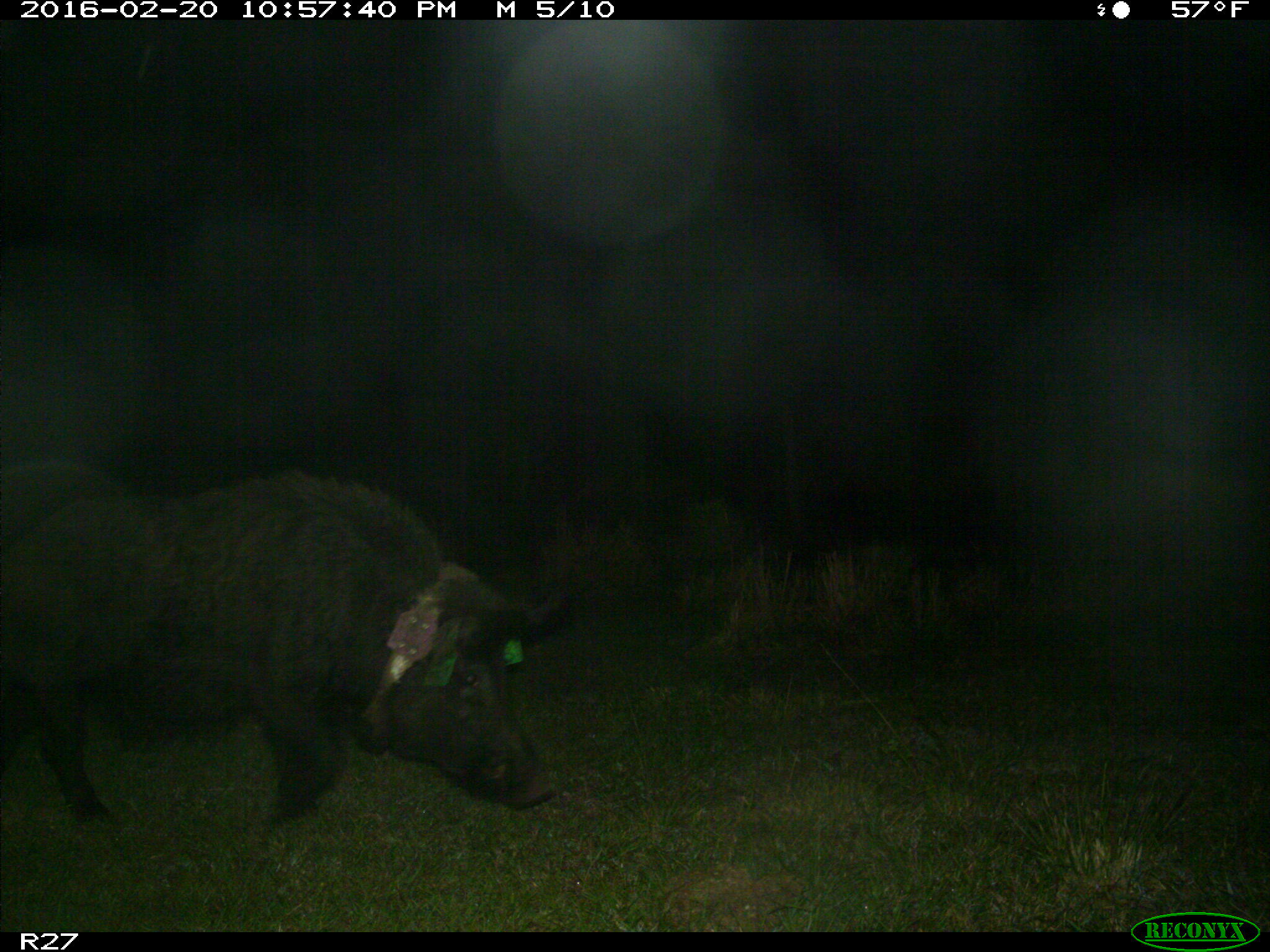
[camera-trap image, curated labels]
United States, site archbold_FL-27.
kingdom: Animalia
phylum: Chordata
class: Mammalia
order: Artiodactyla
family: Suidae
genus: Sus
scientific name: Sus scrofa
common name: wild boar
Sus scrofa (wild boar).